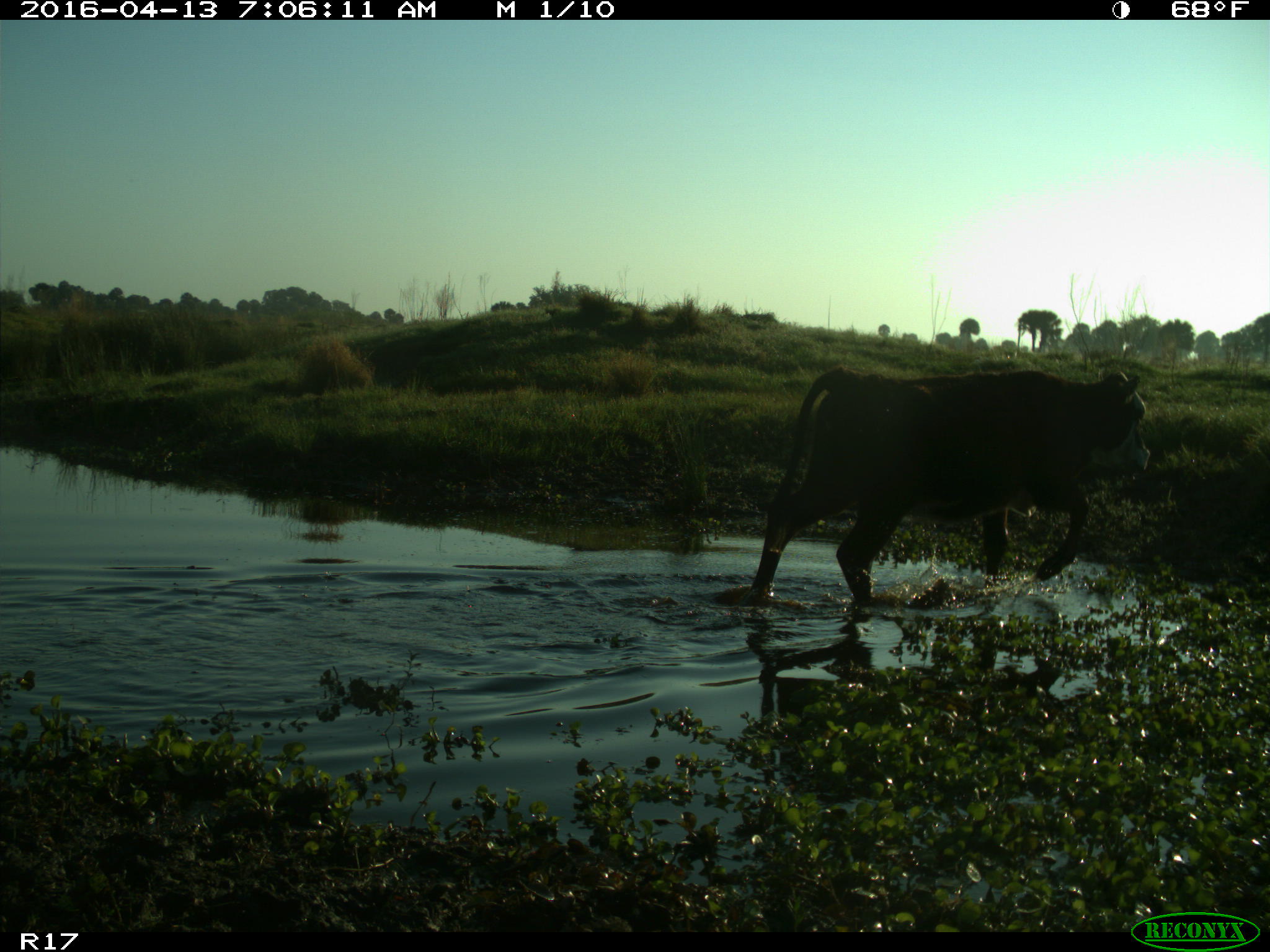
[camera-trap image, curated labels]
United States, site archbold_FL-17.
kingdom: Animalia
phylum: Chordata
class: Mammalia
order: Artiodactyla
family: Bovidae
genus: Bos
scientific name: Bos taurus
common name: domestic cow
Bos taurus (domestic cow).